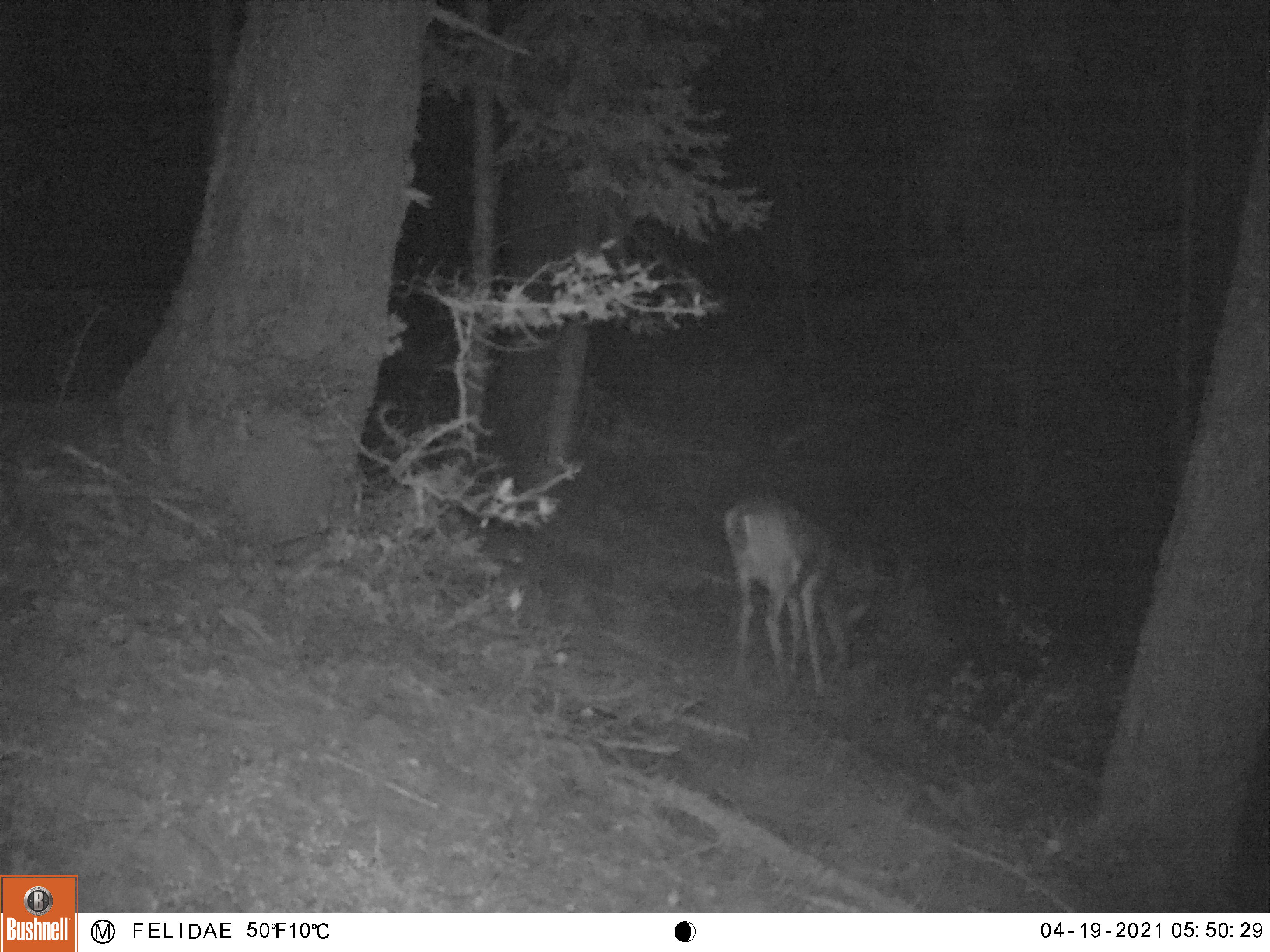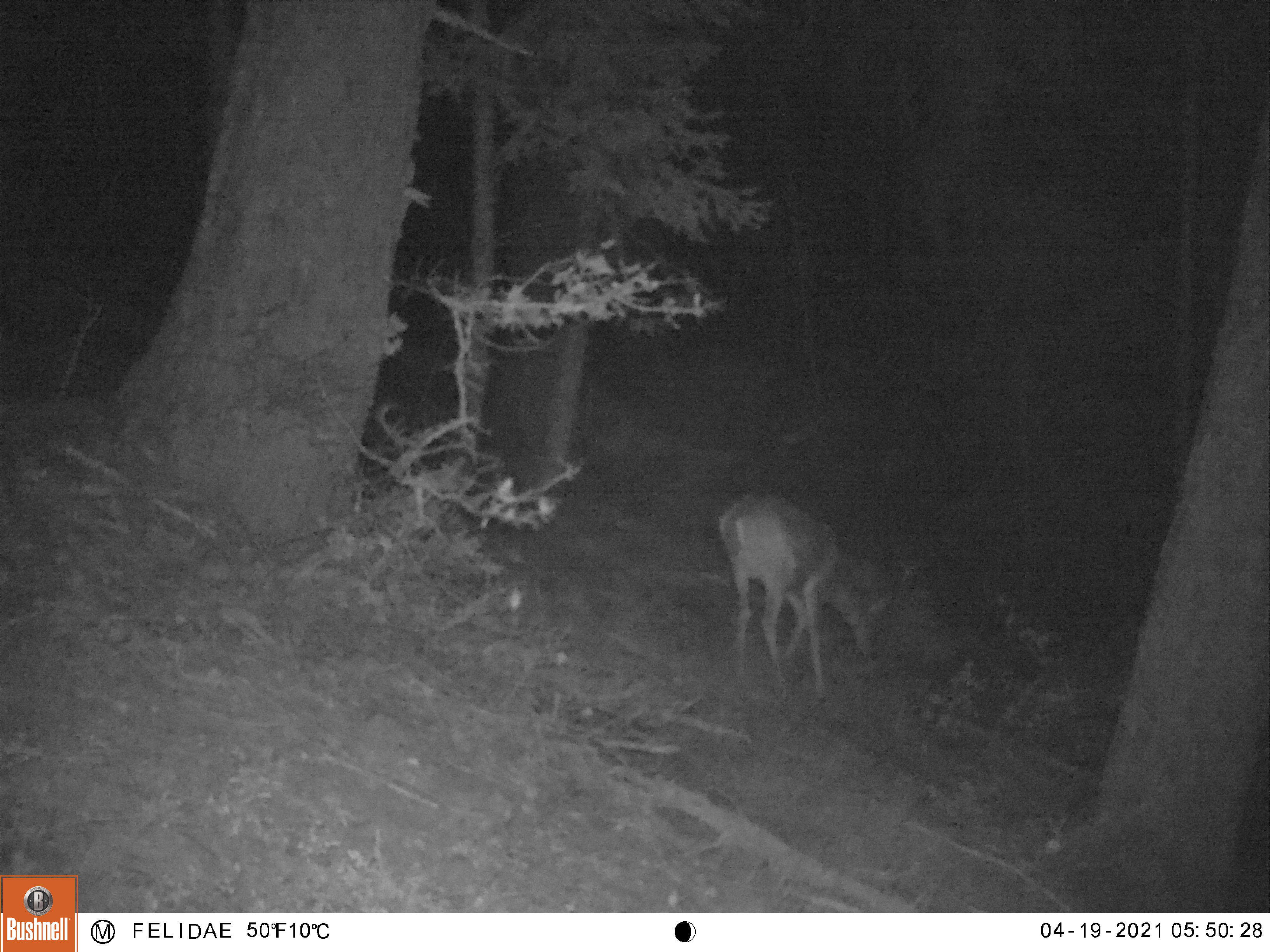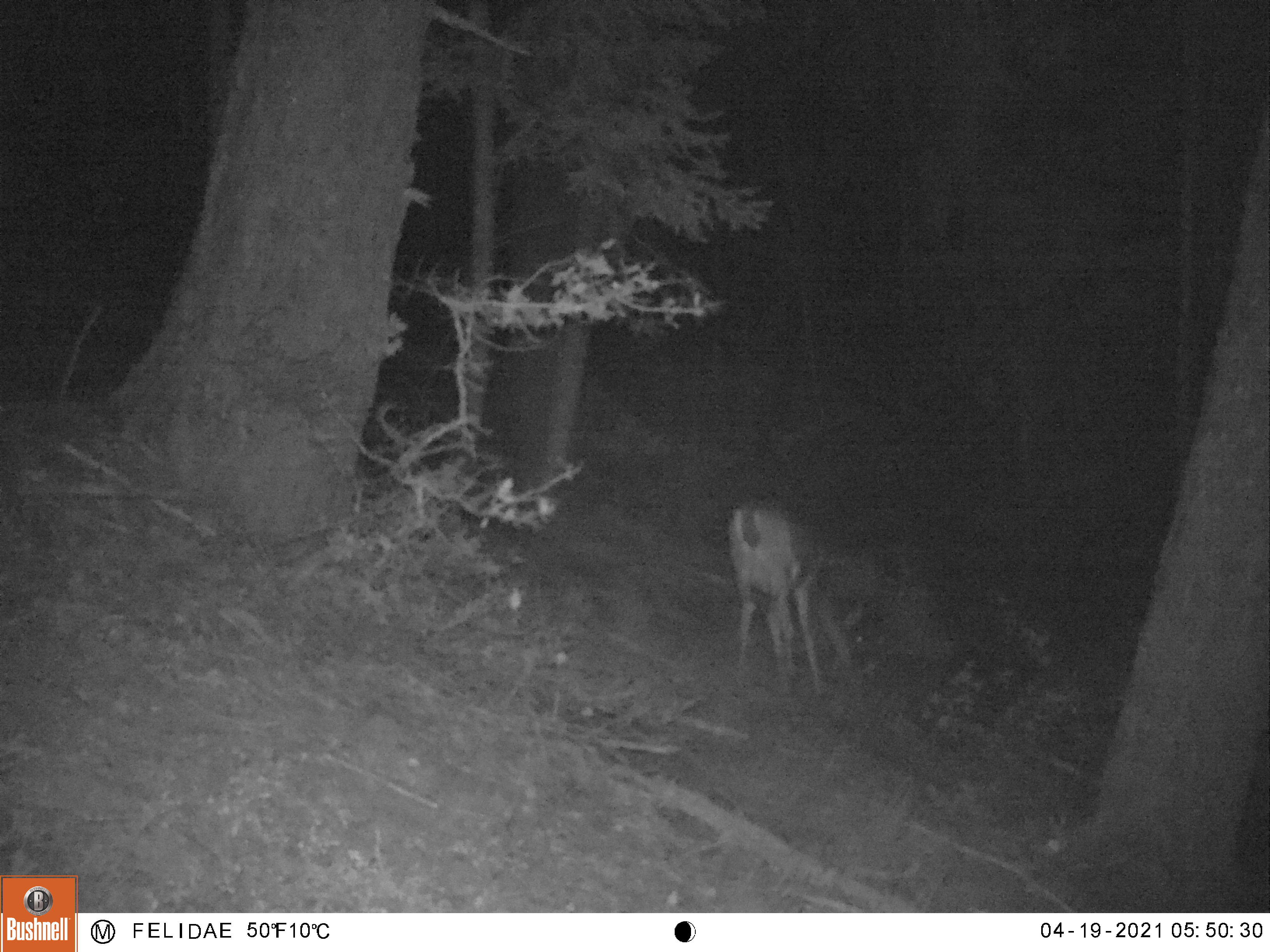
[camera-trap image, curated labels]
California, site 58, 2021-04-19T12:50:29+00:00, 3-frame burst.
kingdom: Animalia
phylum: Chordata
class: Mammalia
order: Artiodactyla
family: Cervidae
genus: Odocoileus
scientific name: Odocoileus hemionus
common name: mule deer